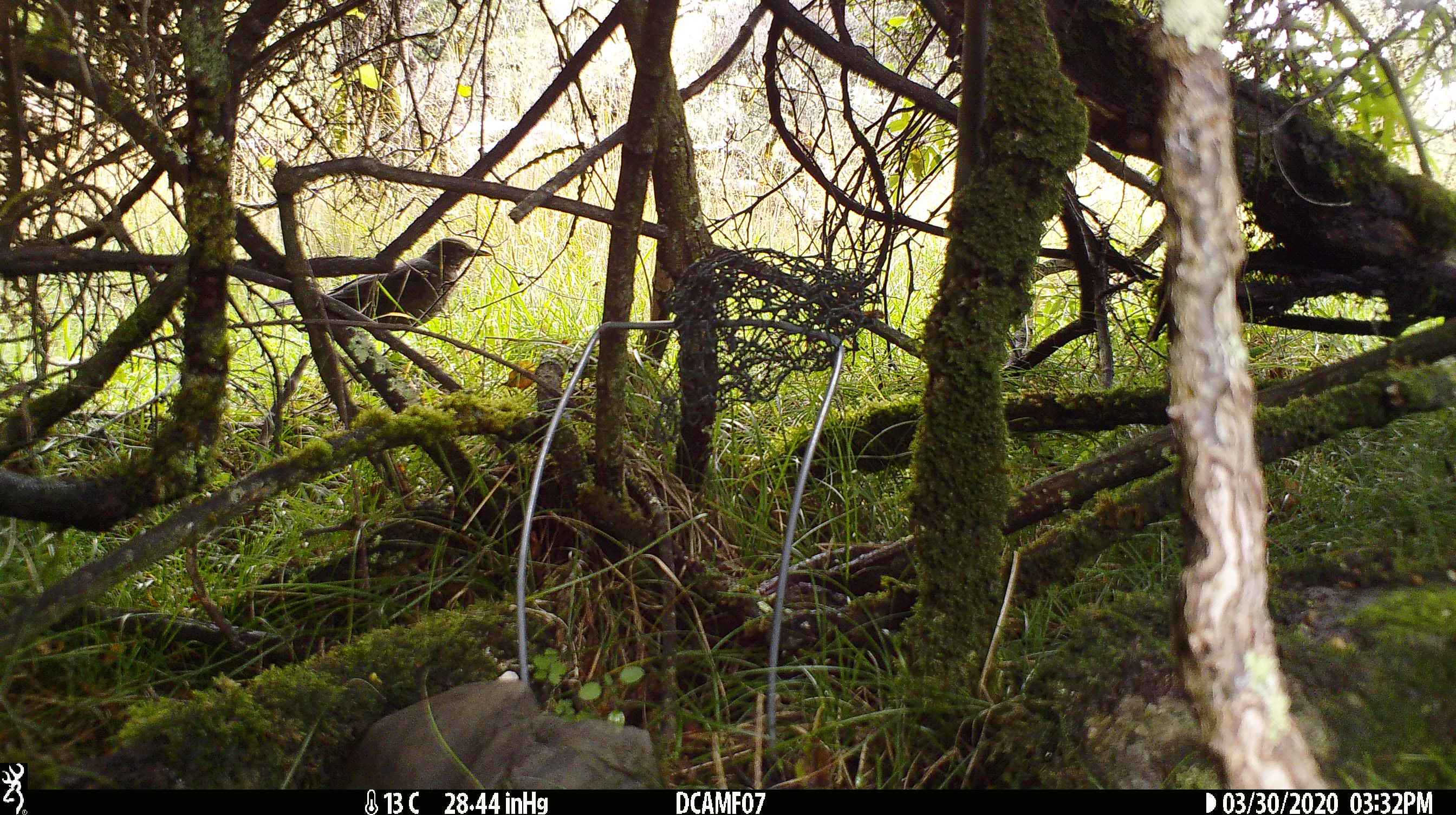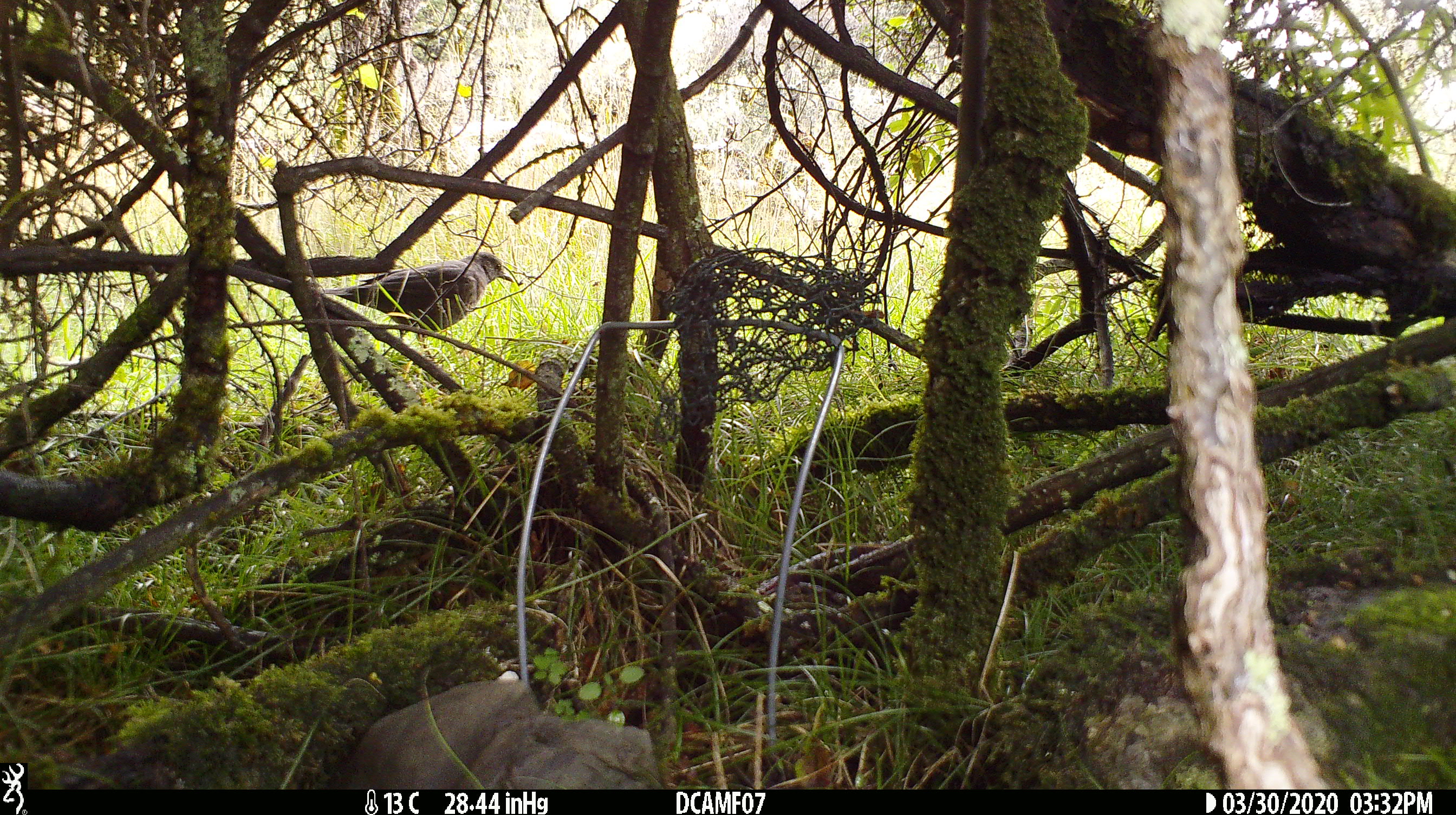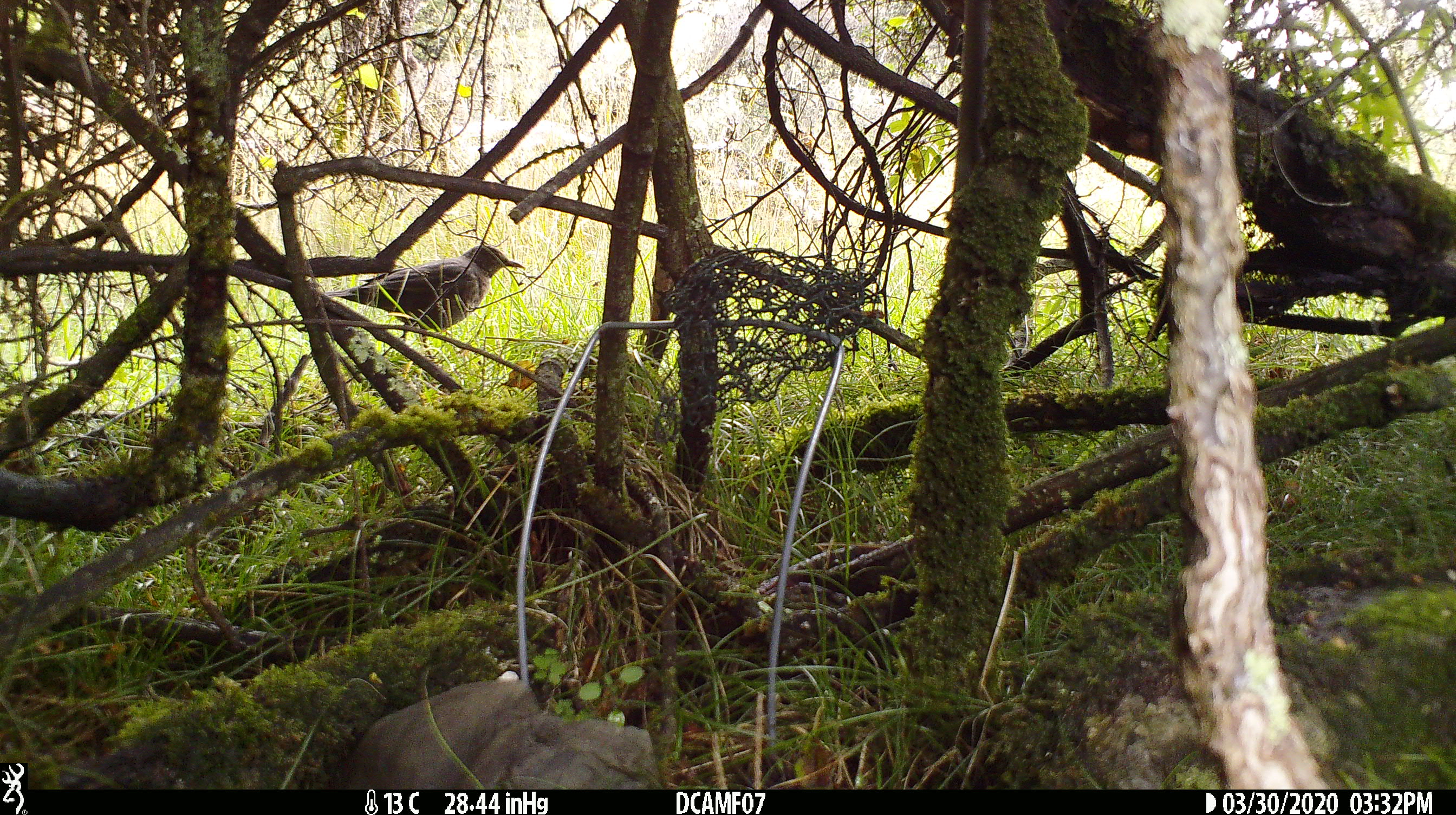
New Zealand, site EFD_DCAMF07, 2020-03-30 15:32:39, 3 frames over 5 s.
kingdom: Animalia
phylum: Chordata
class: Aves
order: Passeriformes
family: Turdidae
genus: Turdus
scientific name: Turdus merula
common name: eurasian blackbird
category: blackbird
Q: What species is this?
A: Blackbird (eurasian blackbird) (Turdus merula).